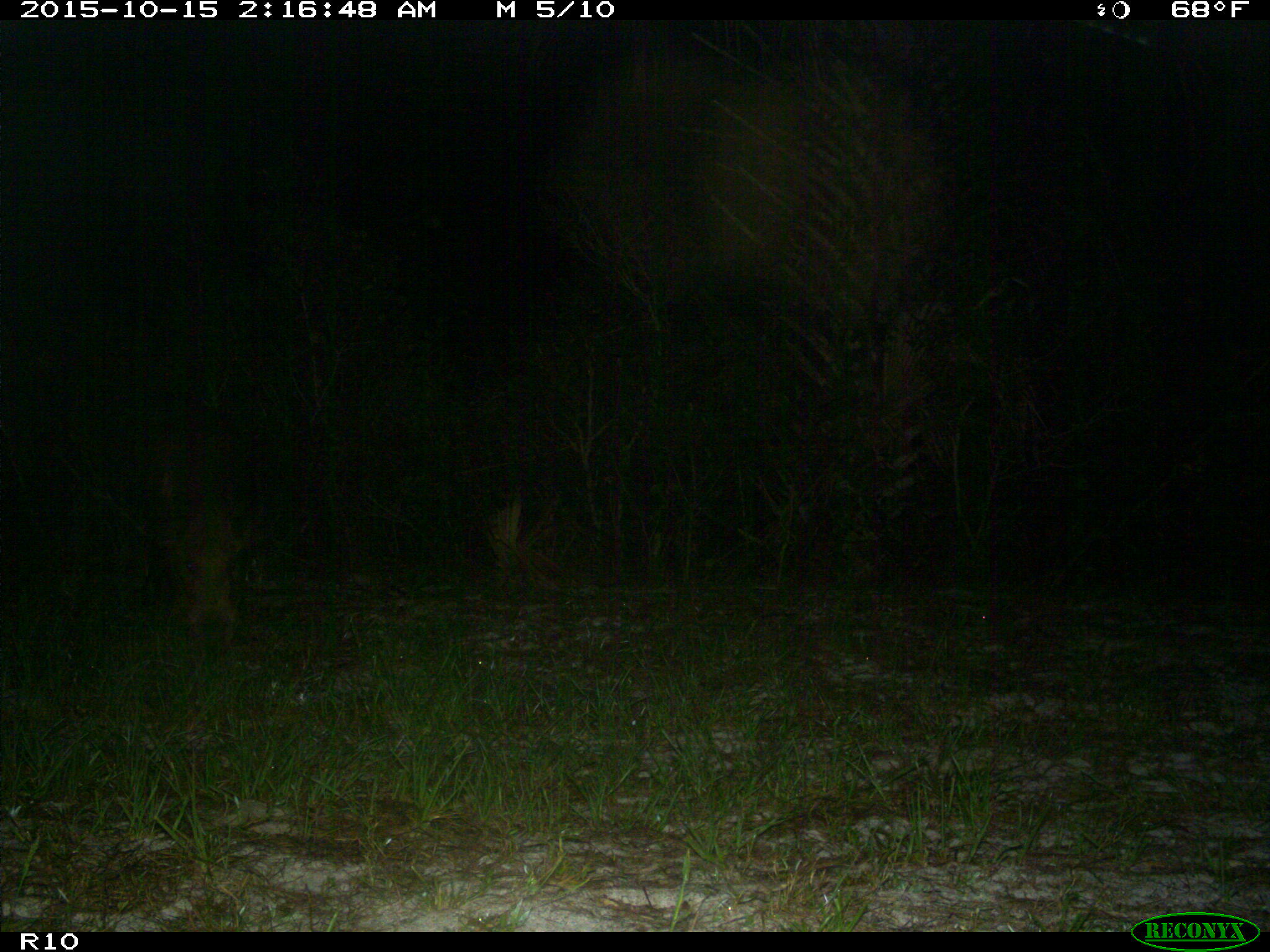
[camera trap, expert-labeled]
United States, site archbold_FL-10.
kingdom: Animalia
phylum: Chordata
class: Mammalia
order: Artiodactyla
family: Suidae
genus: Sus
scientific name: Sus scrofa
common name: wild boar